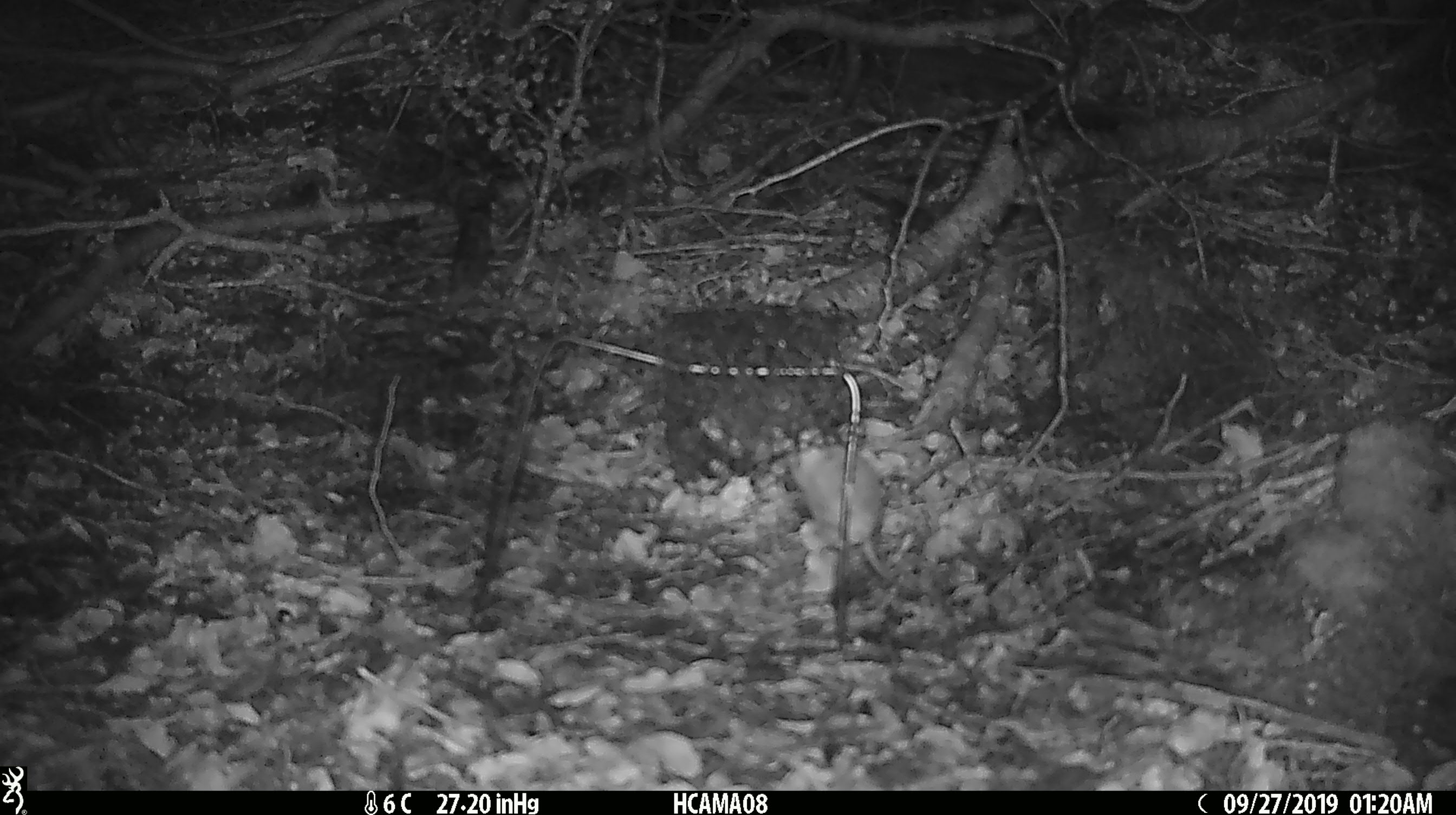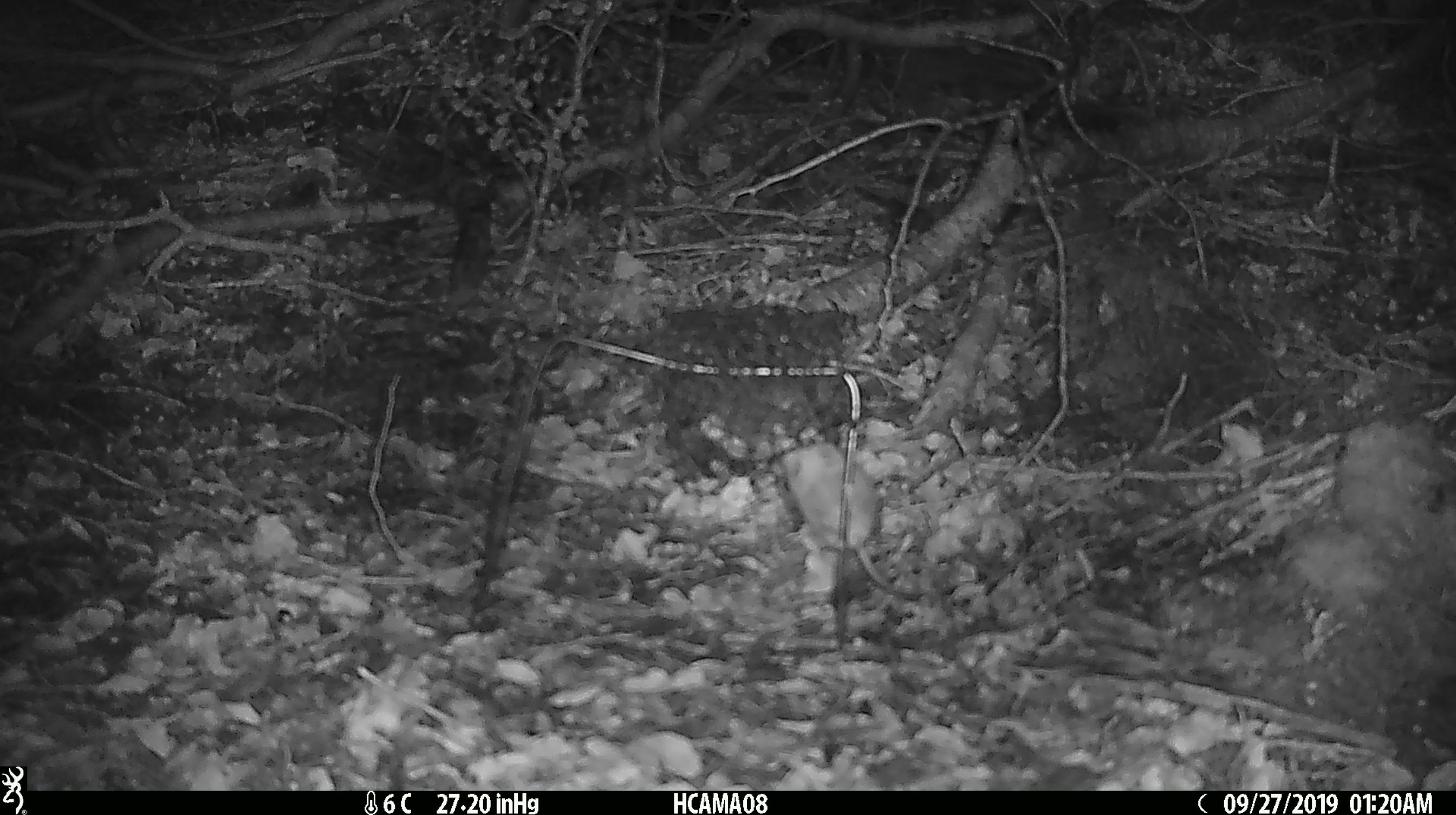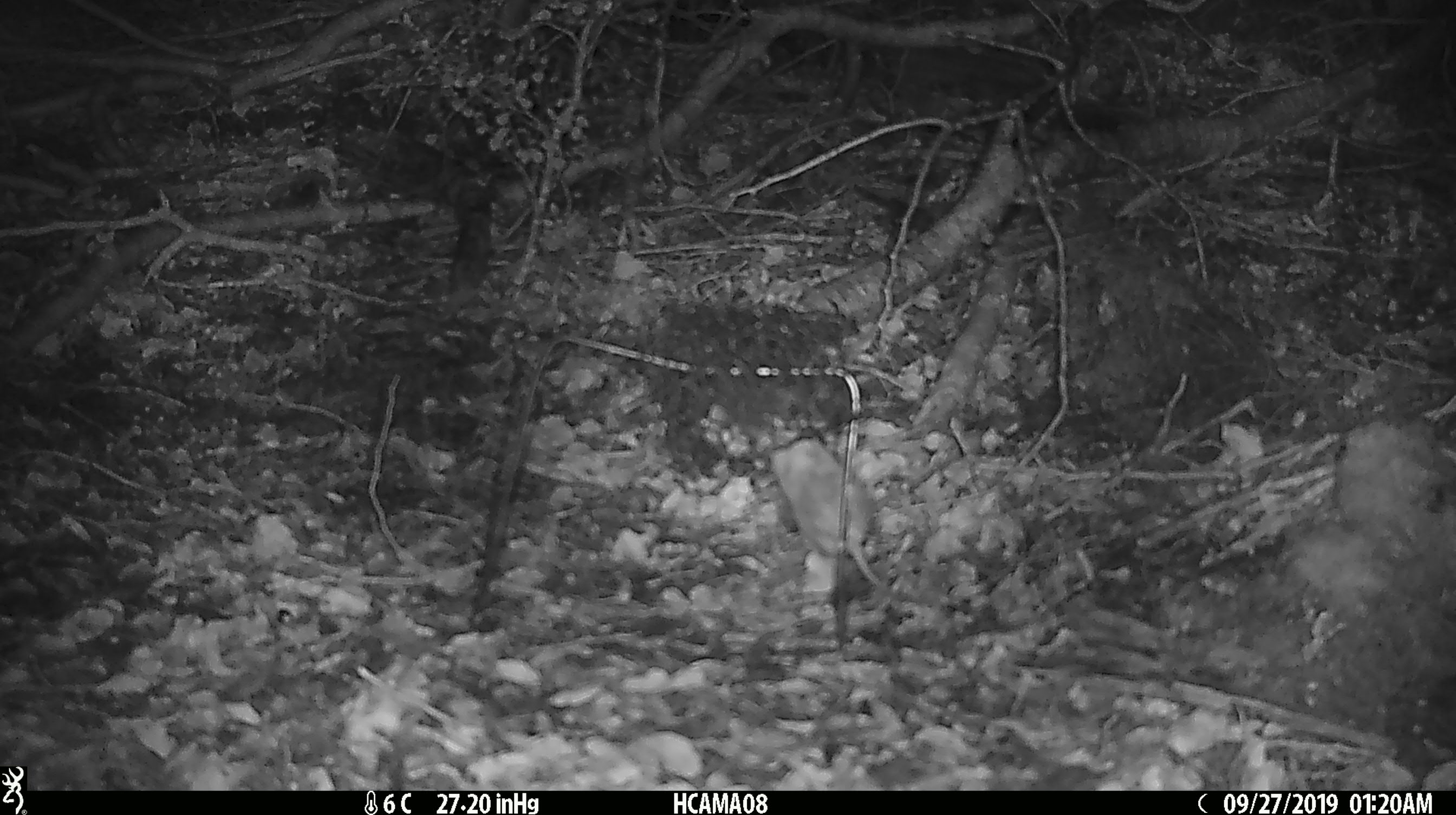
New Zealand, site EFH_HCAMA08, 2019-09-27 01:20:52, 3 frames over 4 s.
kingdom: Animalia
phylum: Chordata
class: Mammalia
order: Rodentia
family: Muridae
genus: Mus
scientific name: Mus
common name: mouse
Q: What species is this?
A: Mouse (Mus).